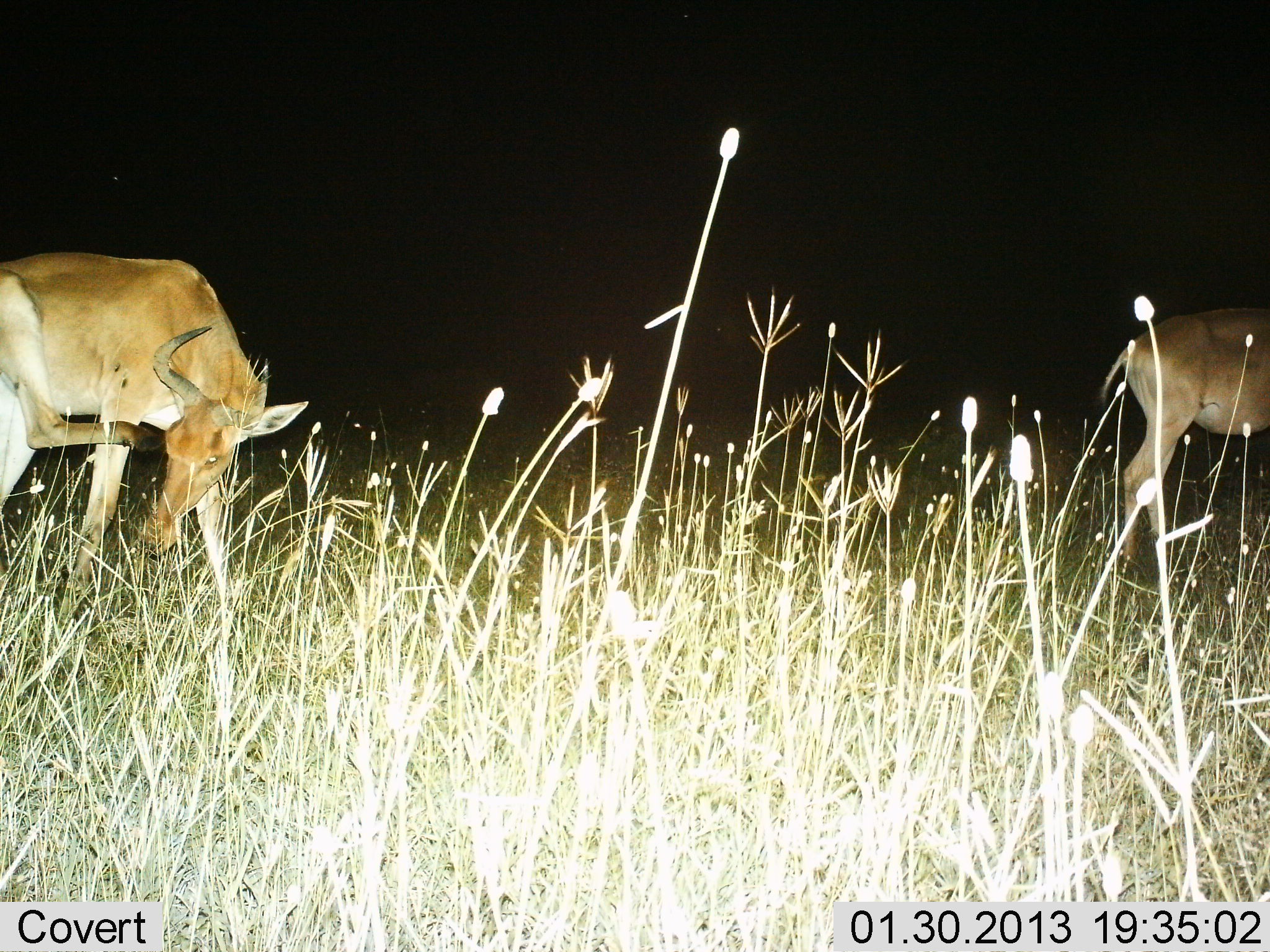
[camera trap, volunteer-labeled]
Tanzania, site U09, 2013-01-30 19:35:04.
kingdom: Animalia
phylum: Chordata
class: Mammalia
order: Artiodactyla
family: Bovidae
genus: Alcelaphus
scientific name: Alcelaphus buselaphus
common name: hartebeest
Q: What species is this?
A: Hartebeest (Alcelaphus buselaphus).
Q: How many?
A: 2.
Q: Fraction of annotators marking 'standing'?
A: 57%.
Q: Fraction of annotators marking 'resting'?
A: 7%.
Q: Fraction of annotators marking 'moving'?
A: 43%.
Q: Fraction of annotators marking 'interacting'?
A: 7%.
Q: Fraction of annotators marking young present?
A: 0%.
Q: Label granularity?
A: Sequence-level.